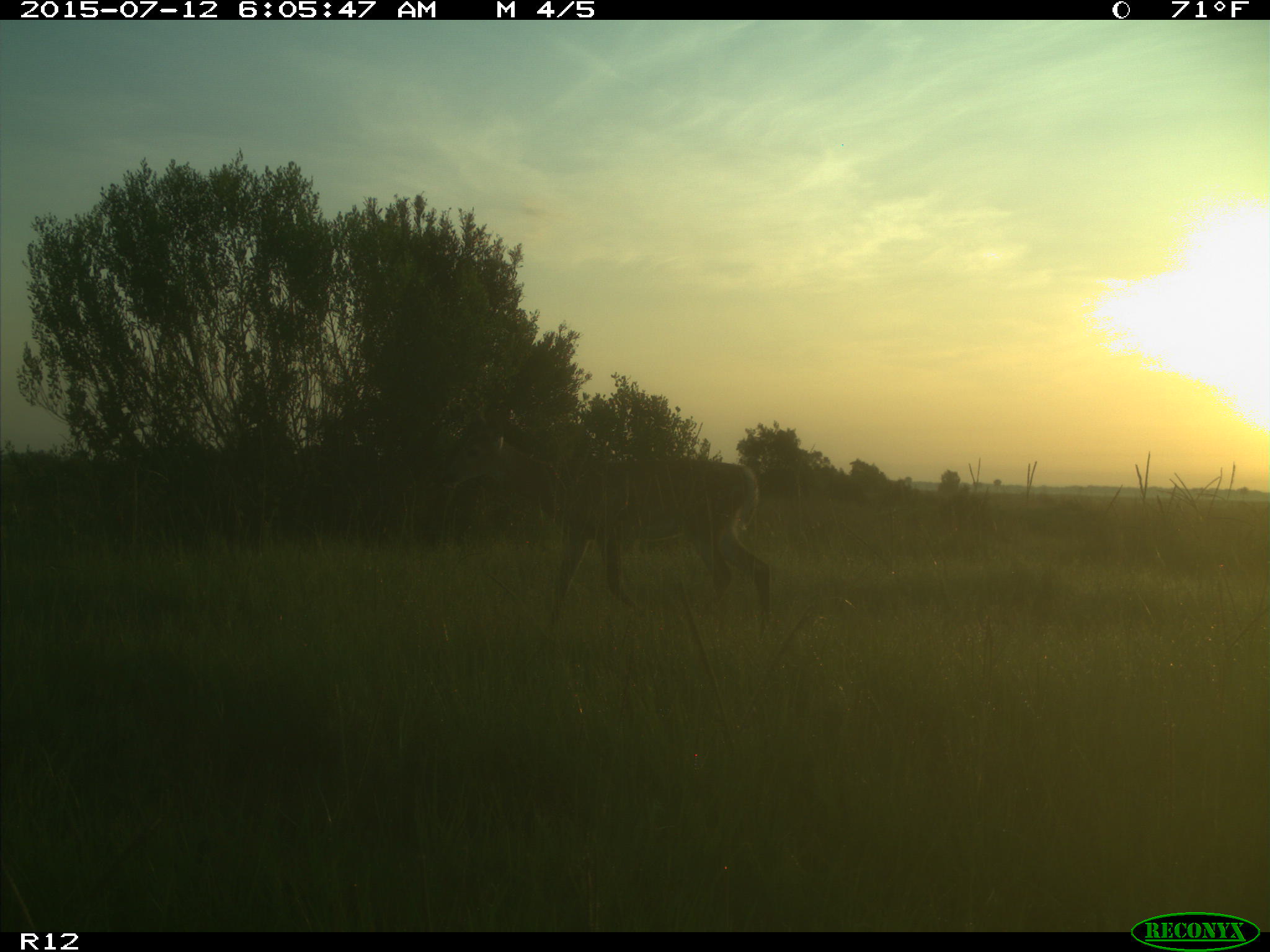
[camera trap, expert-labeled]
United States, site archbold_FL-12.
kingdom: Animalia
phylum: Chordata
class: Mammalia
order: Artiodactyla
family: Cervidae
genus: Odocoileus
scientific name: Odocoileus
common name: deer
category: unidentified deer